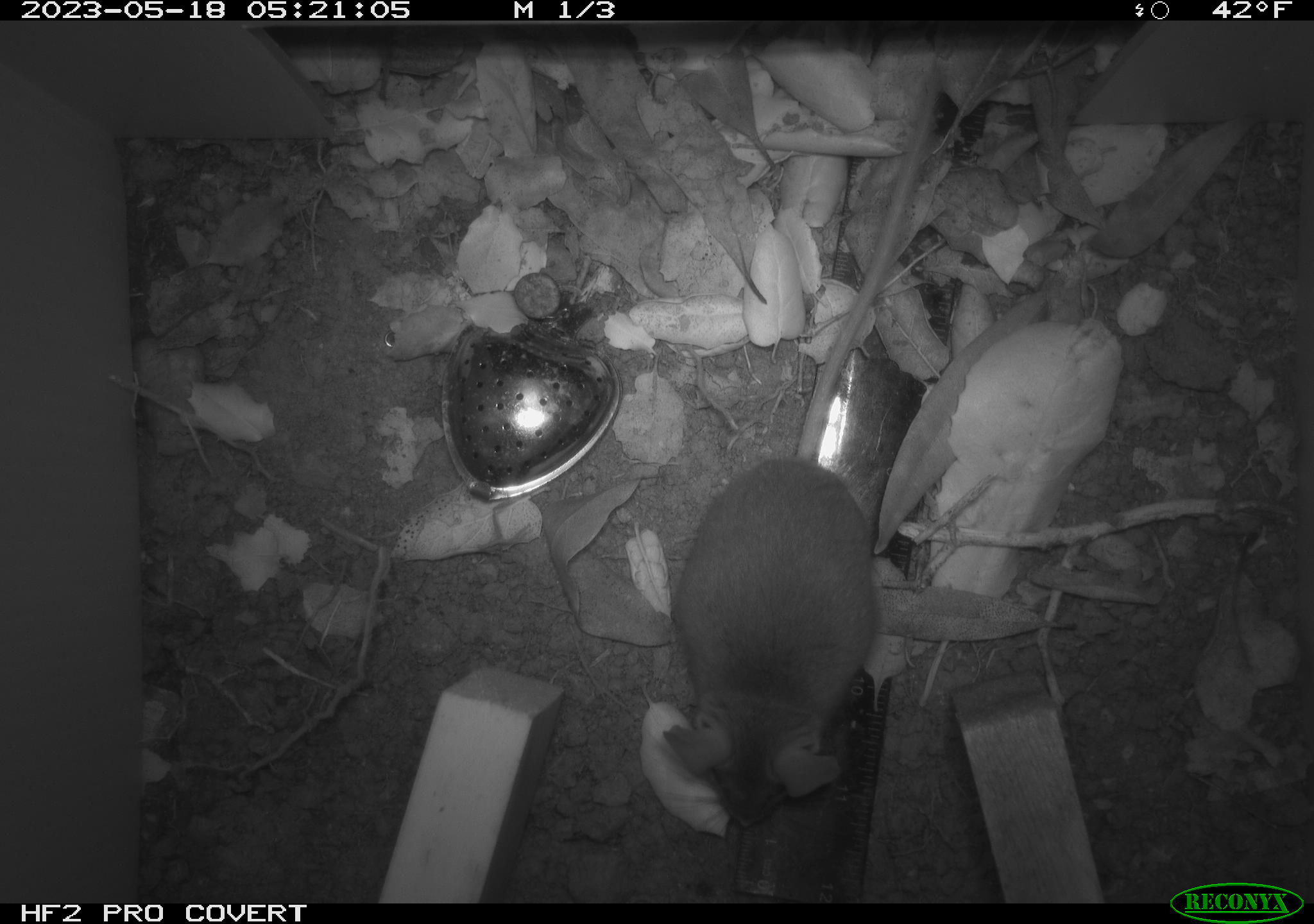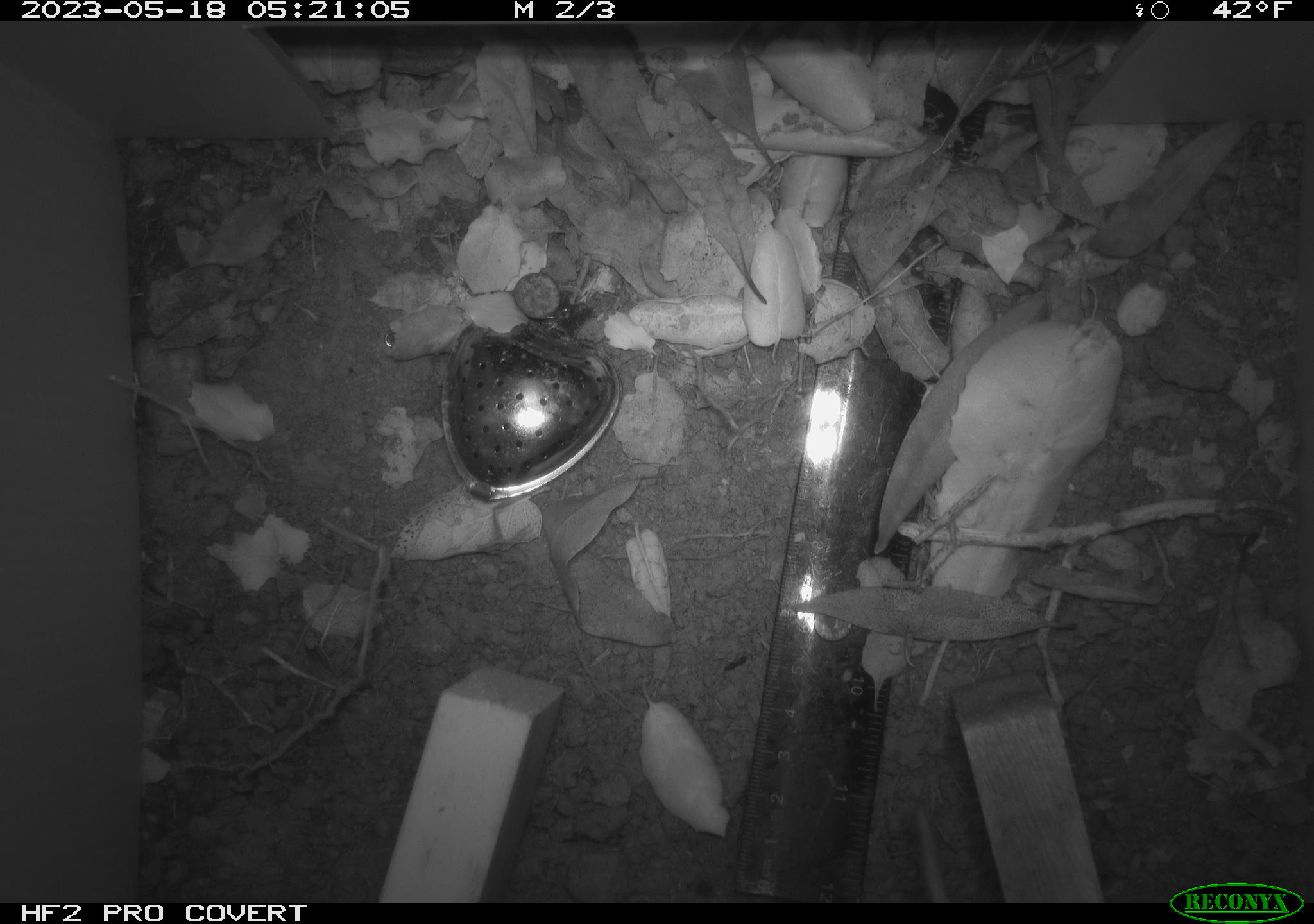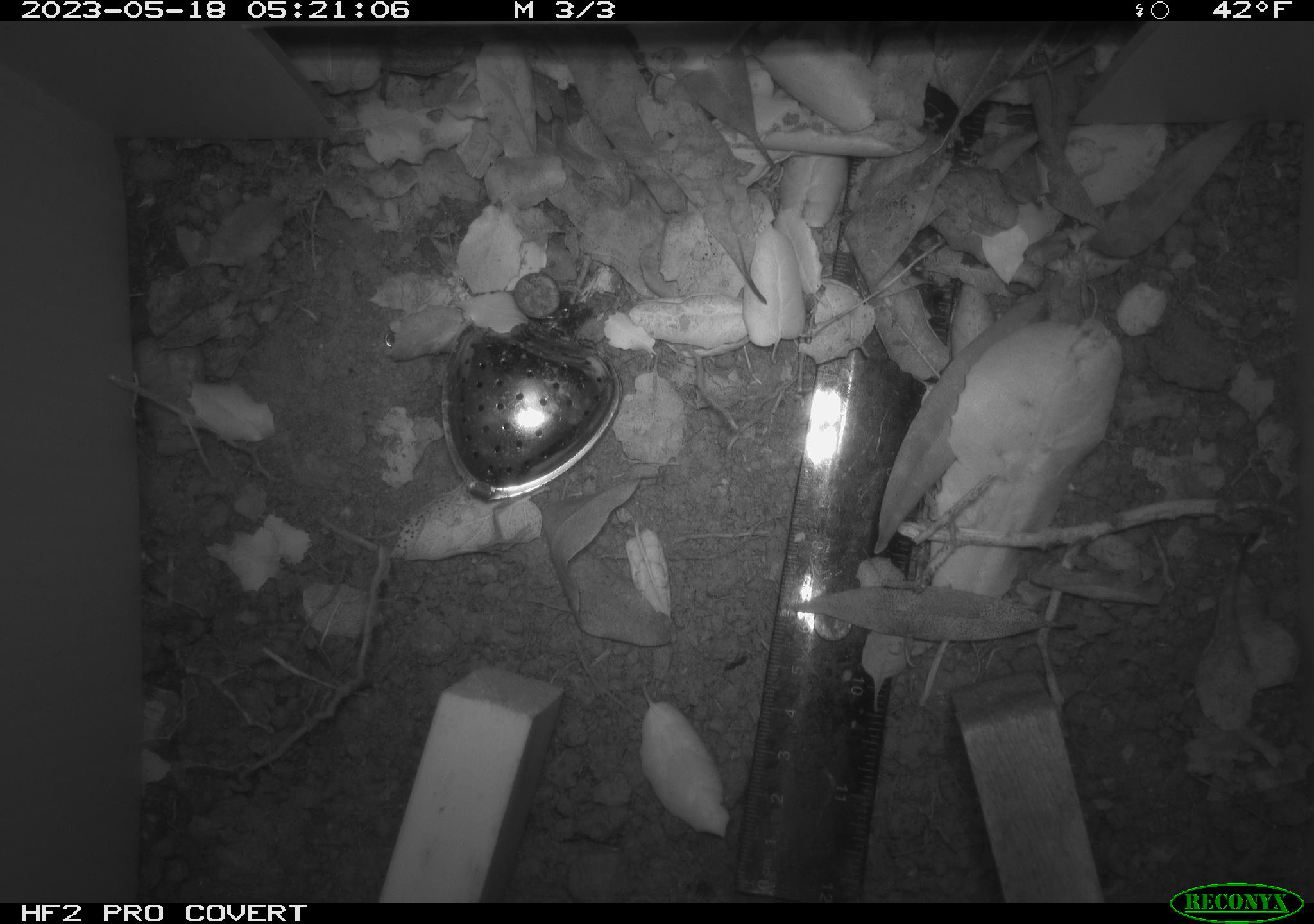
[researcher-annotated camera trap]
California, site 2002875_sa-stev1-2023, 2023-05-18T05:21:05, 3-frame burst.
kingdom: Animalia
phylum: Chordata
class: Mammalia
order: Rodentia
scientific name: Rodentia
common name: mouse species